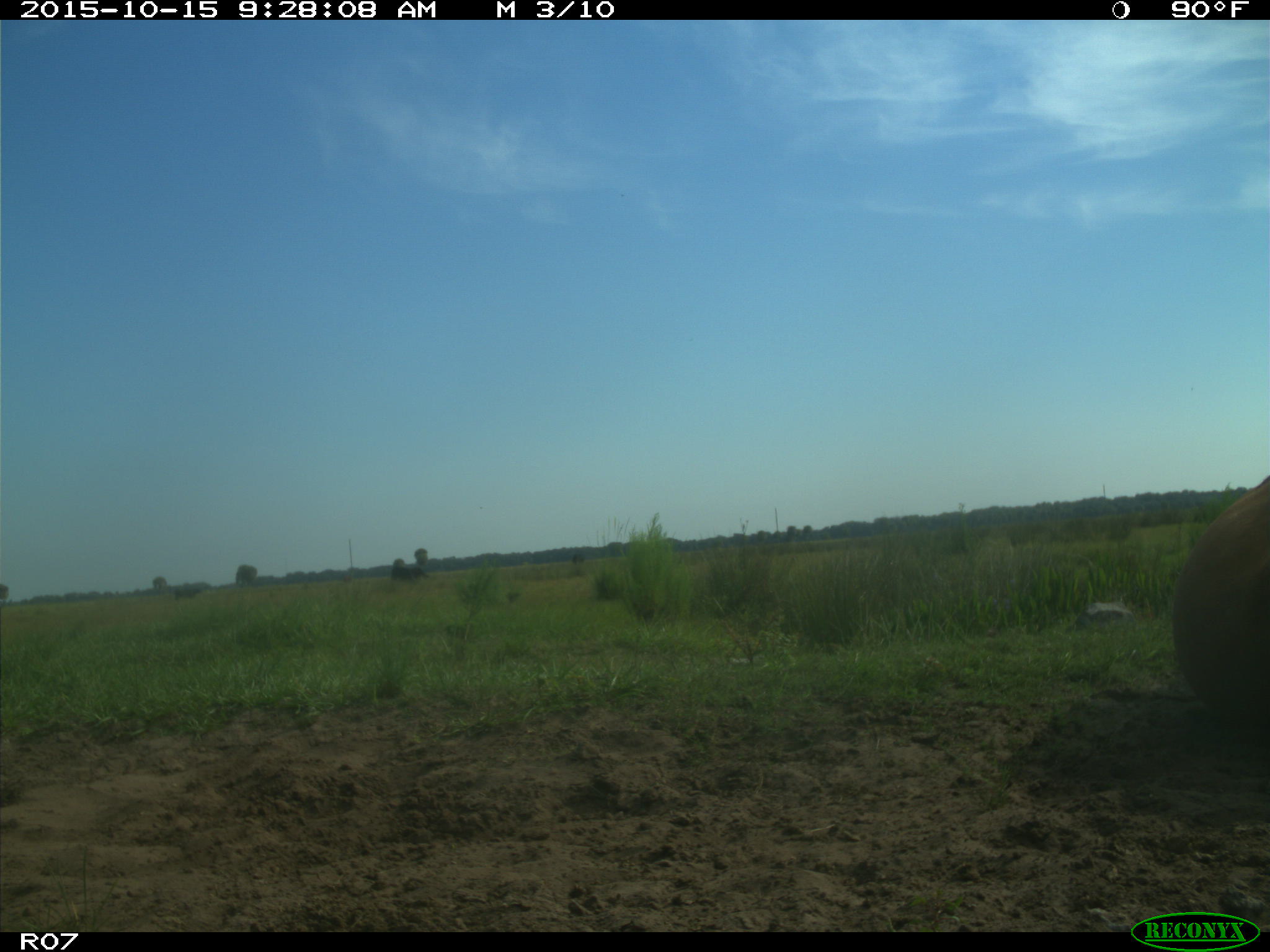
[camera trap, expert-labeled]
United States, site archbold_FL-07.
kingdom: Animalia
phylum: Chordata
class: Mammalia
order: Artiodactyla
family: Bovidae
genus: Bos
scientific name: Bos taurus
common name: domestic cow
Bos taurus (domestic cow).